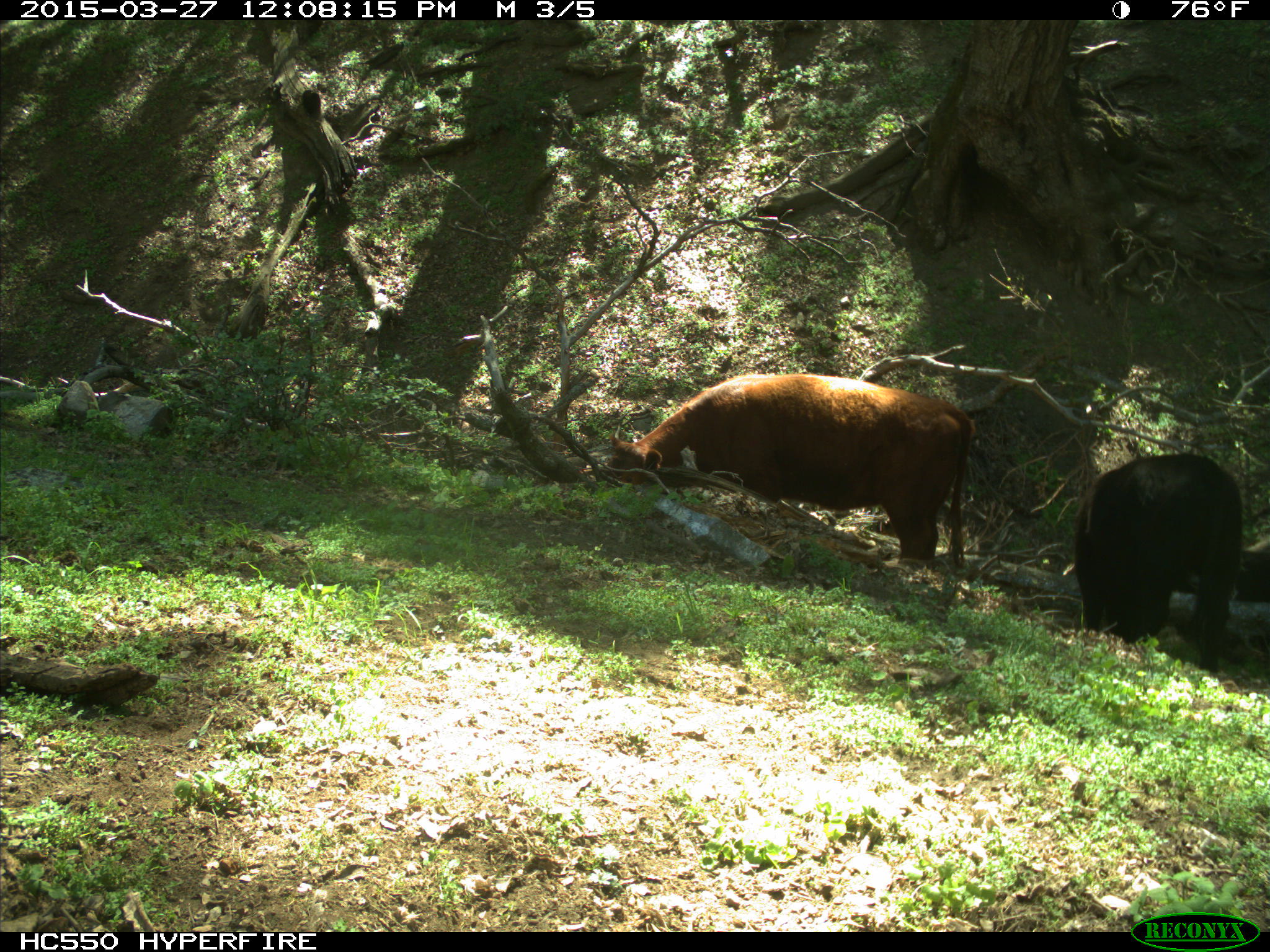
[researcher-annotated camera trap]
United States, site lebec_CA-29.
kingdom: Animalia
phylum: Chordata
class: Mammalia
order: Artiodactyla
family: Bovidae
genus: Bos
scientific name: Bos taurus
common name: domestic cow